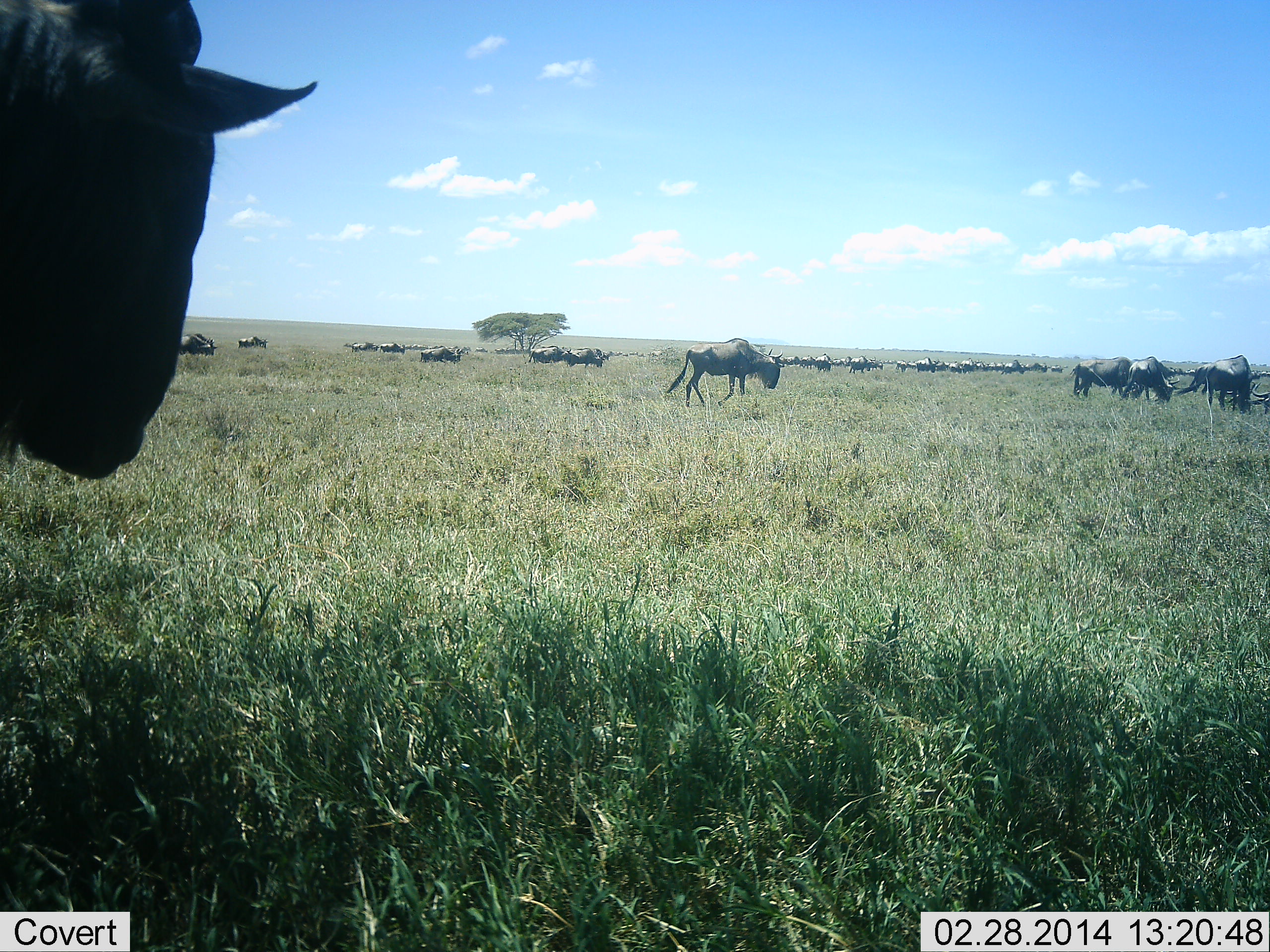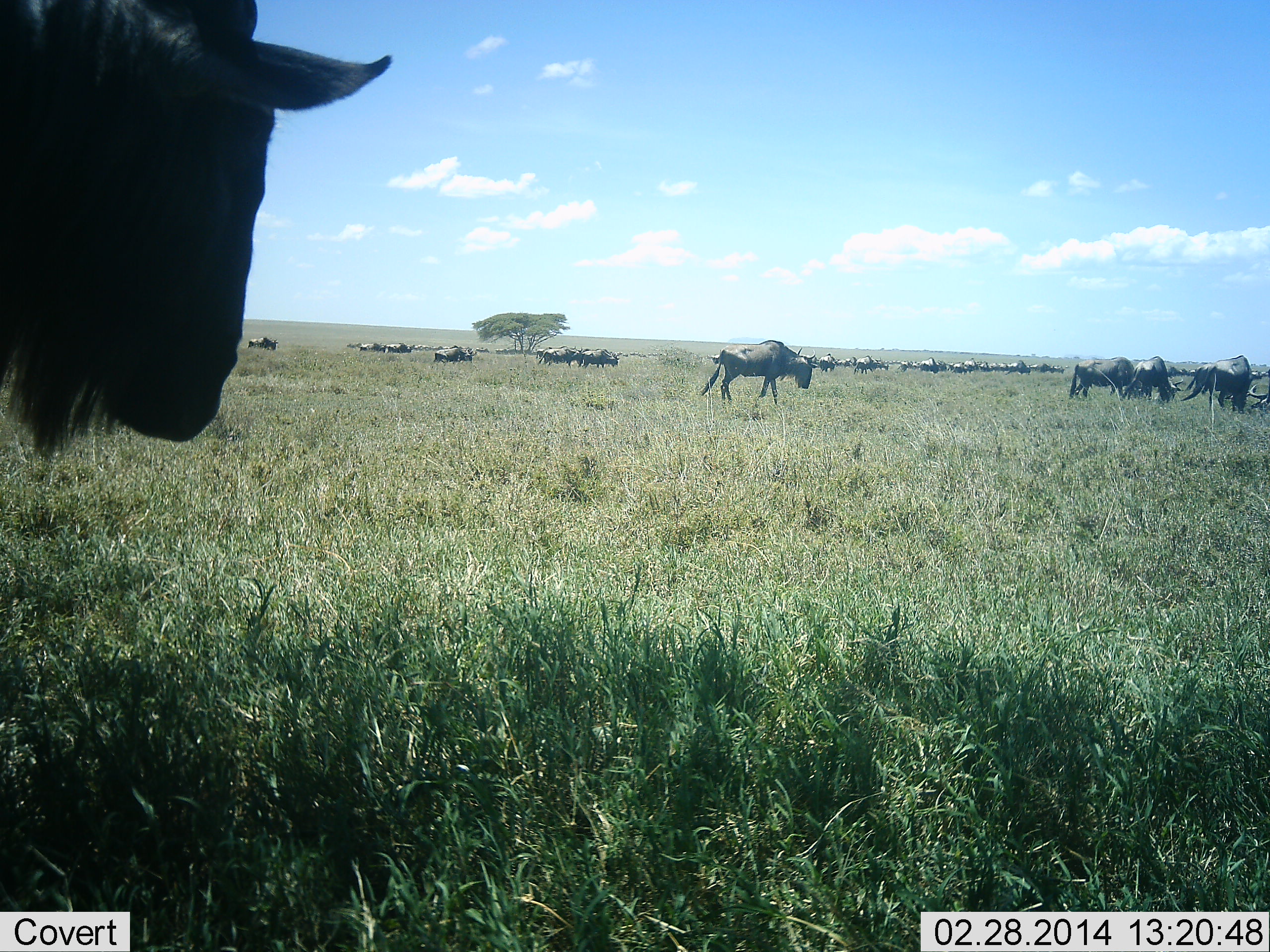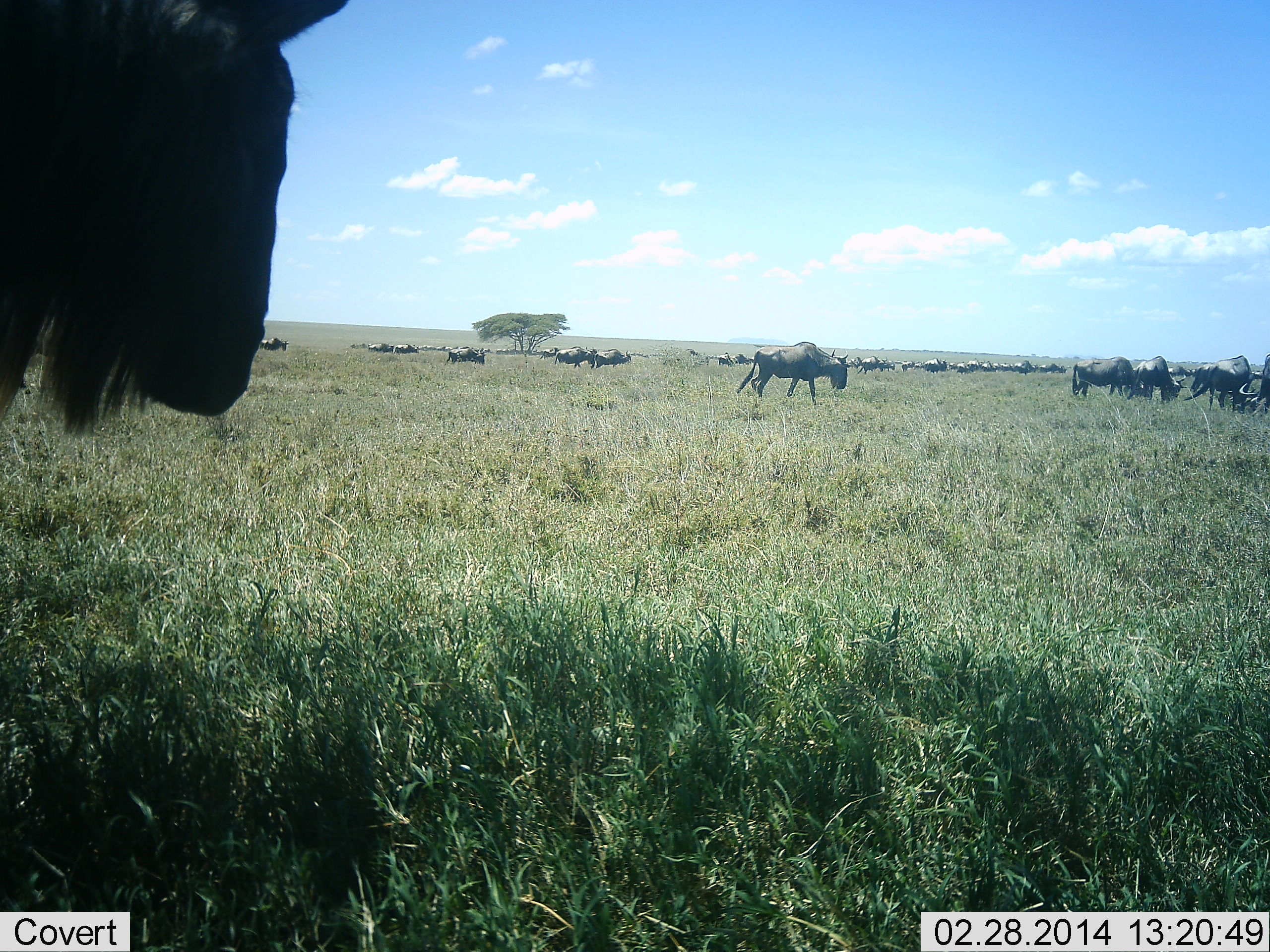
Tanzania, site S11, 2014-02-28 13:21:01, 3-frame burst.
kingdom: Animalia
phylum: Chordata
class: Mammalia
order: Artiodactyla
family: Bovidae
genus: Connochaetes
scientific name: Connochaetes taurinus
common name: blue wildebeest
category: wildebeest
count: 11-50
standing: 30%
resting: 0%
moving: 90%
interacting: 10%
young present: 0%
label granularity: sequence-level